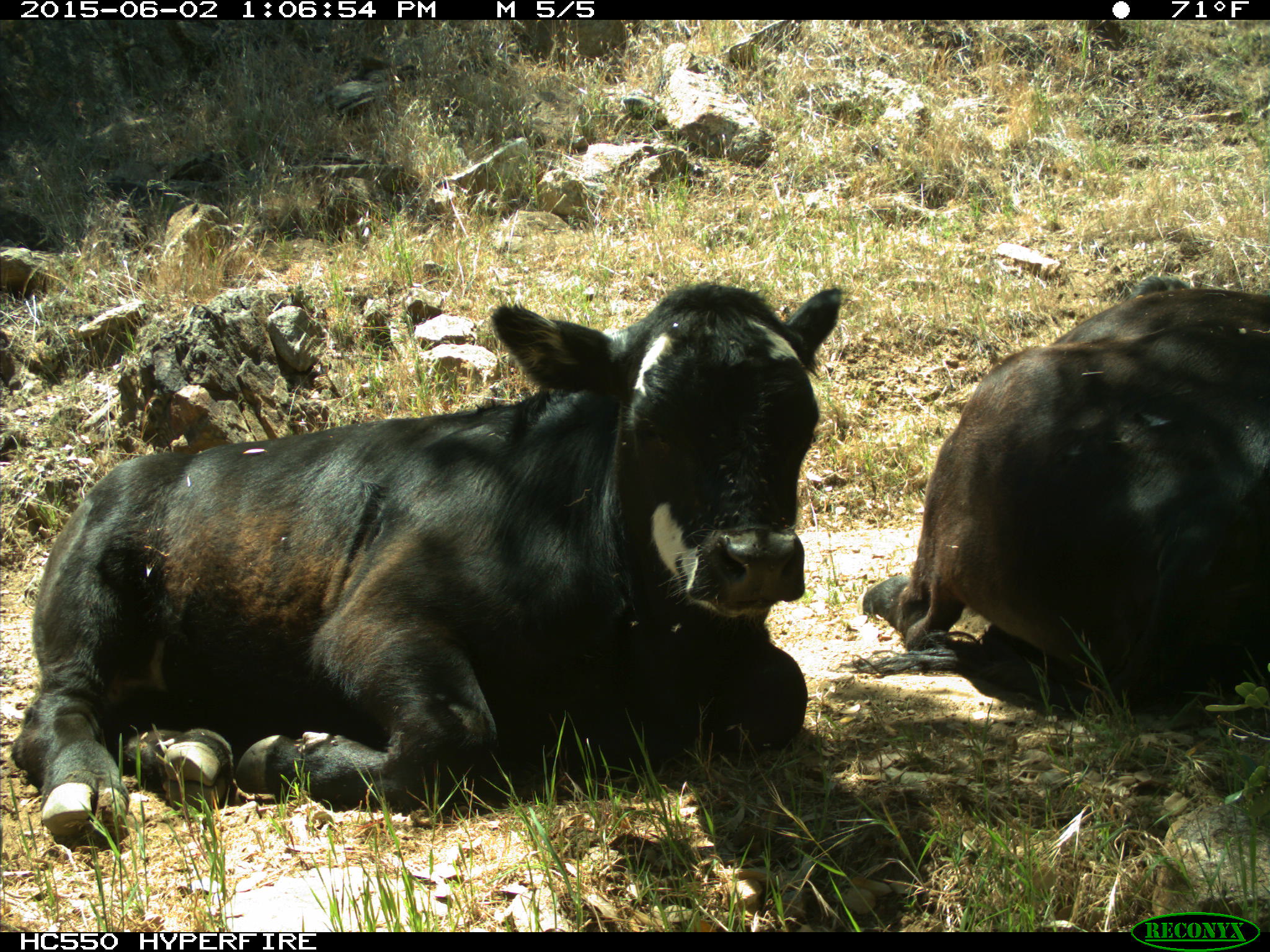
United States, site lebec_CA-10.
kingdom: Animalia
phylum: Chordata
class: Mammalia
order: Artiodactyla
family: Bovidae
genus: Bos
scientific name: Bos taurus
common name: domestic cow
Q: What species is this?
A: Bos taurus (domestic cow).